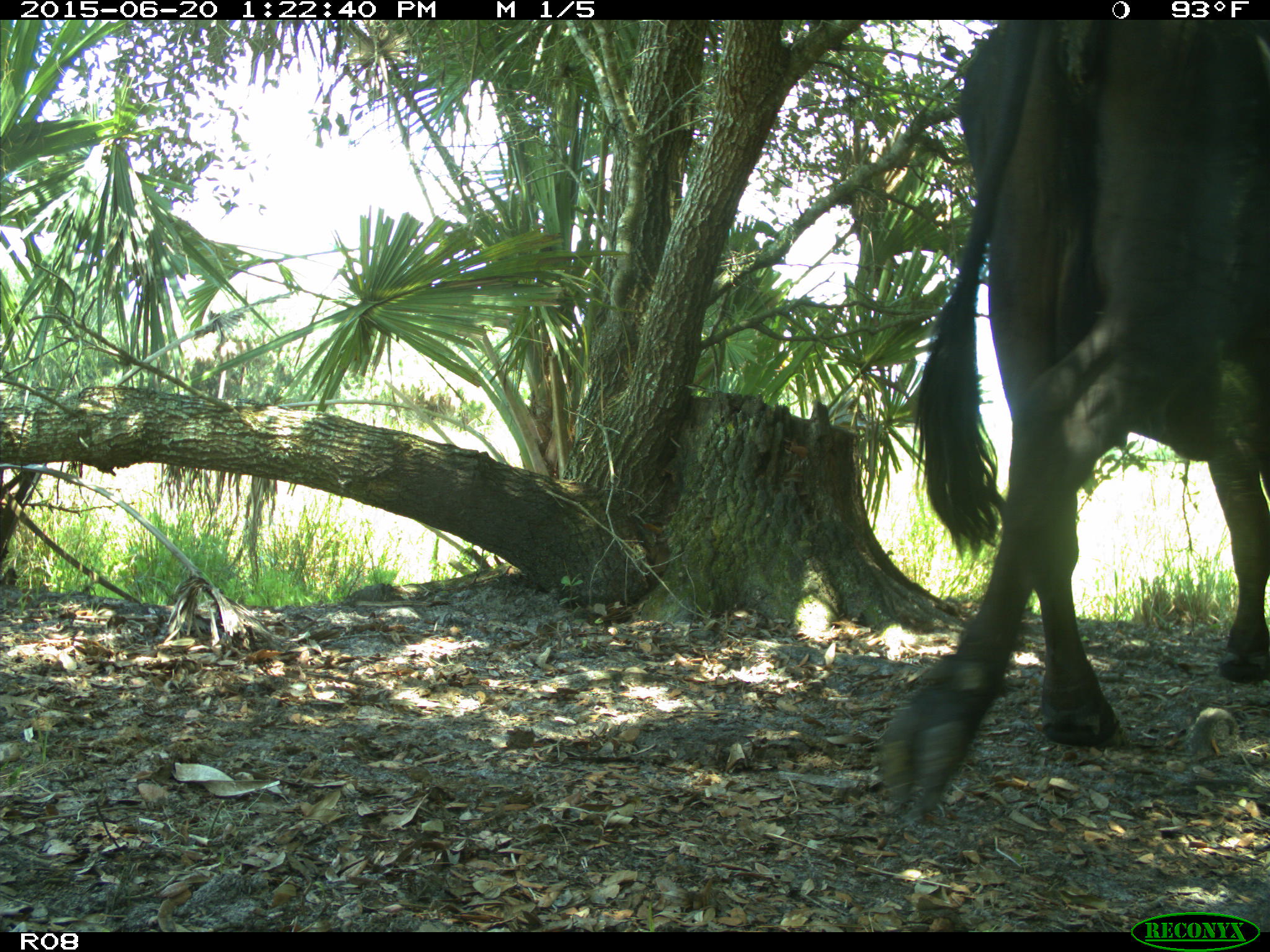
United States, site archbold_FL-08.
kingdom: Animalia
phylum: Chordata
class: Mammalia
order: Artiodactyla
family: Bovidae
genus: Bos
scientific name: Bos taurus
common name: domestic cow